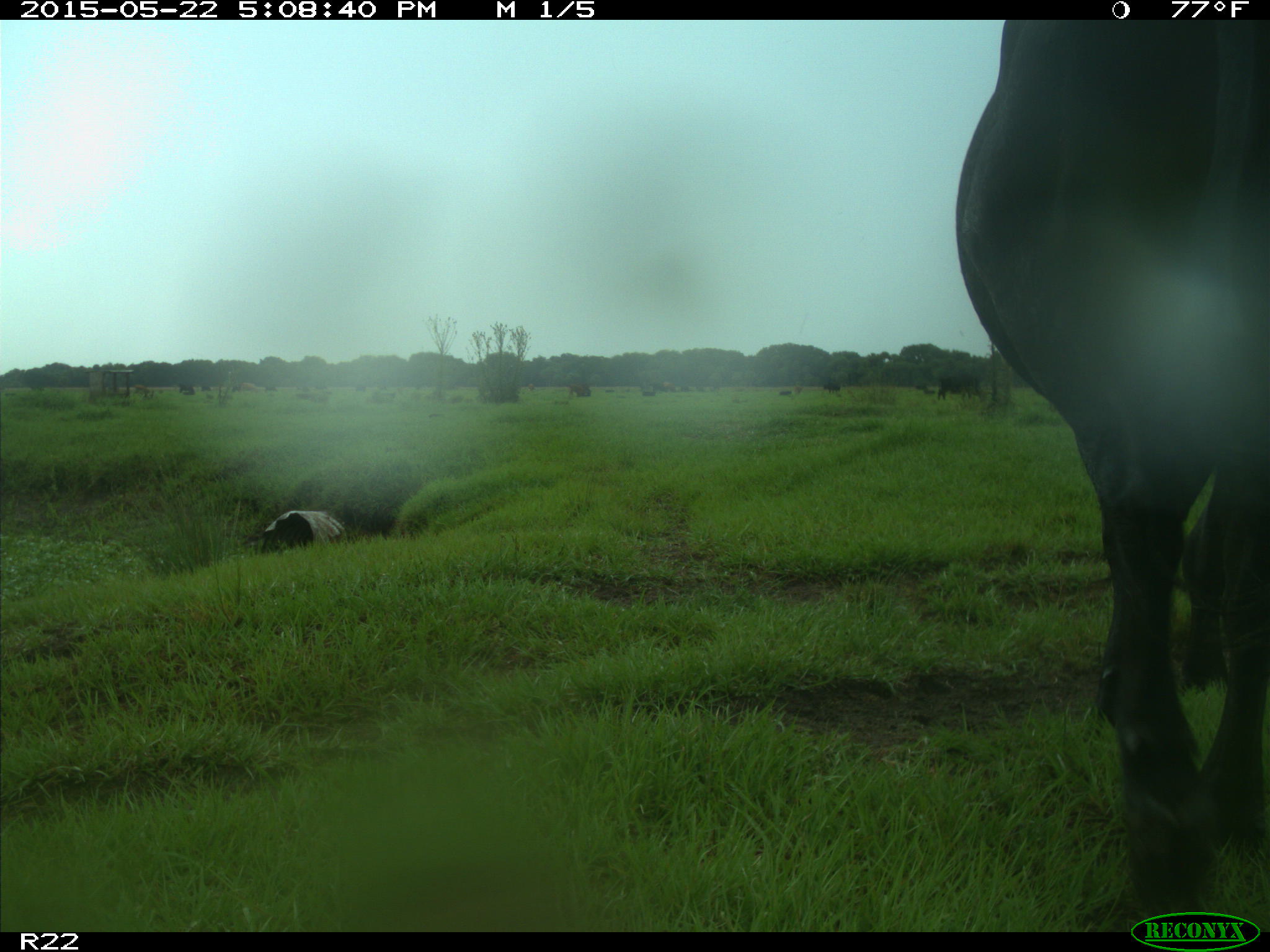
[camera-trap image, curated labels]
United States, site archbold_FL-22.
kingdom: Animalia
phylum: Chordata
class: Mammalia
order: Artiodactyla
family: Bovidae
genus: Bos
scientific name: Bos taurus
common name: domestic cow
Bos taurus (domestic cow).